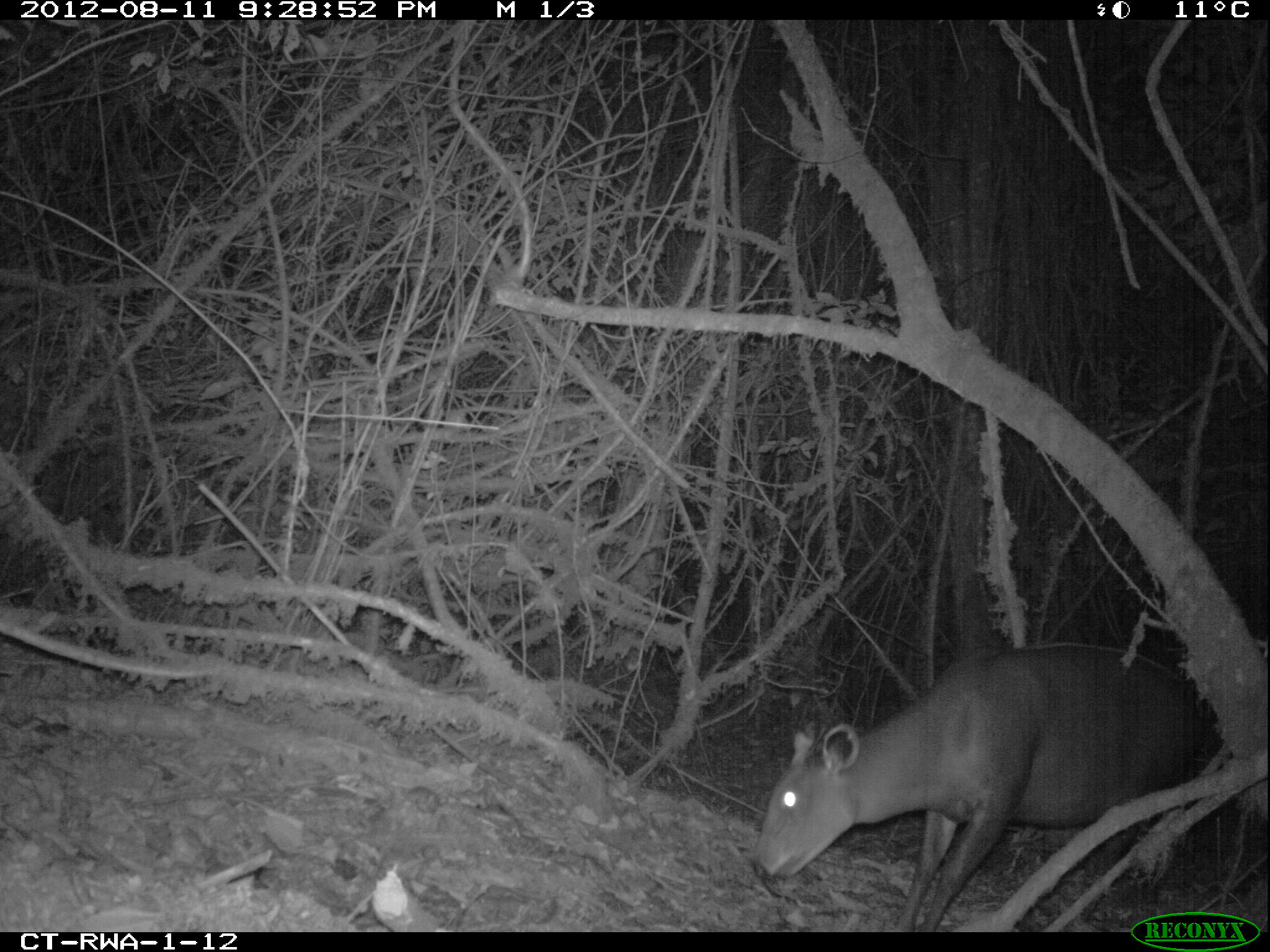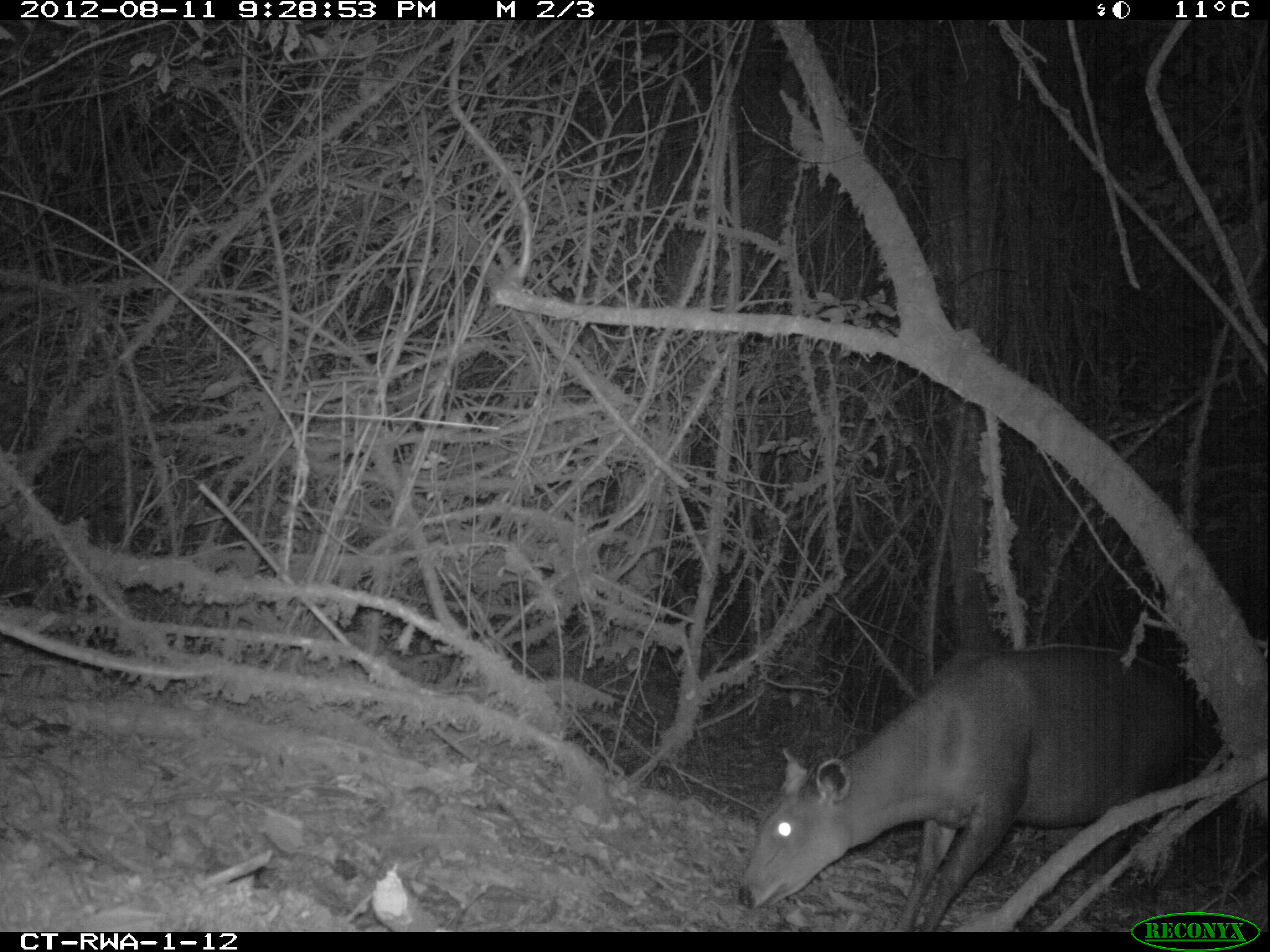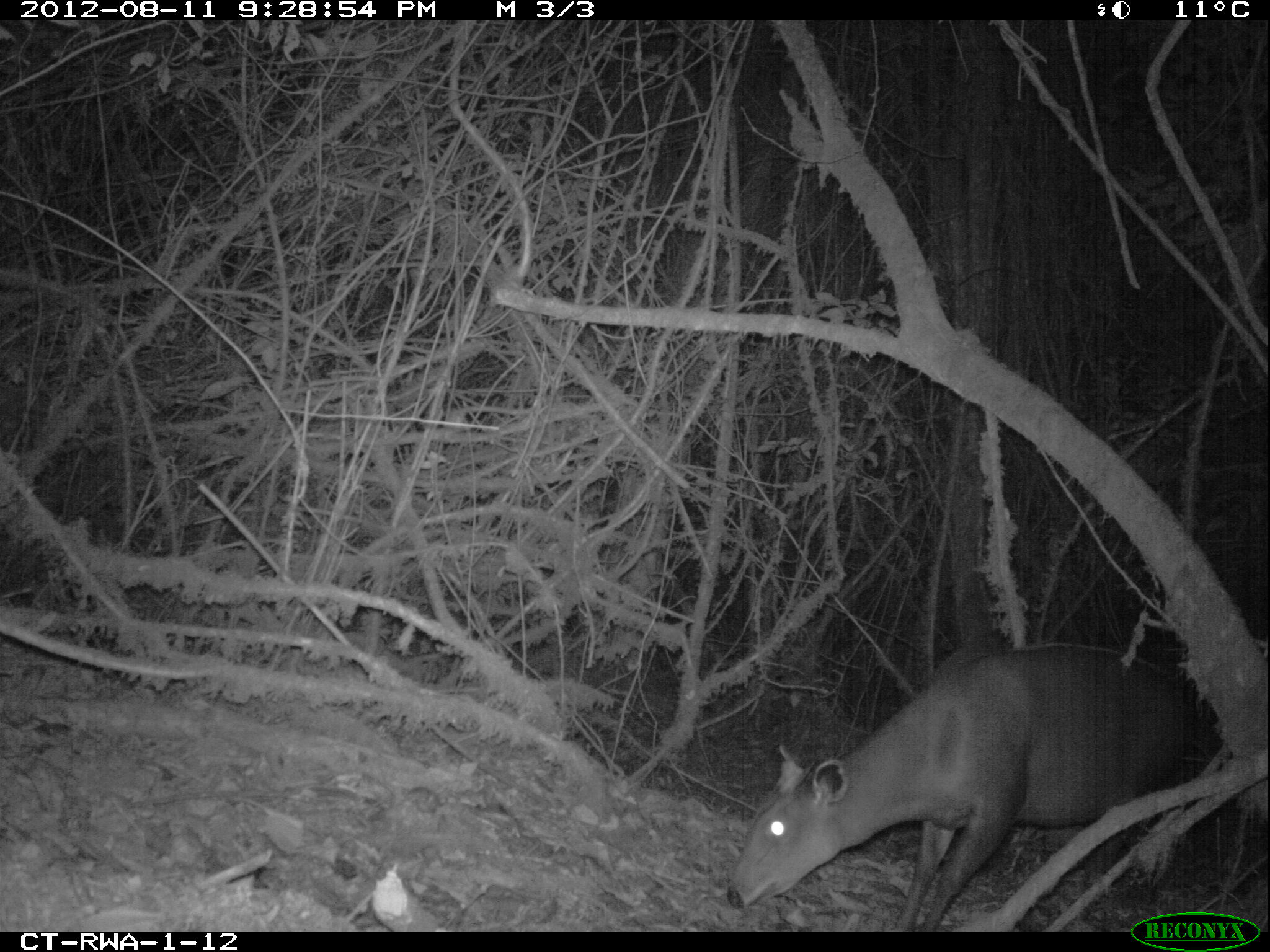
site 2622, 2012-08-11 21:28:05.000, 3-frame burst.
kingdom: Animalia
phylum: Chordata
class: Mammalia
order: Artiodactyla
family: Bovidae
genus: Cephalophus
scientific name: Cephalophus silvicultor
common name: light-backed duiker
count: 1